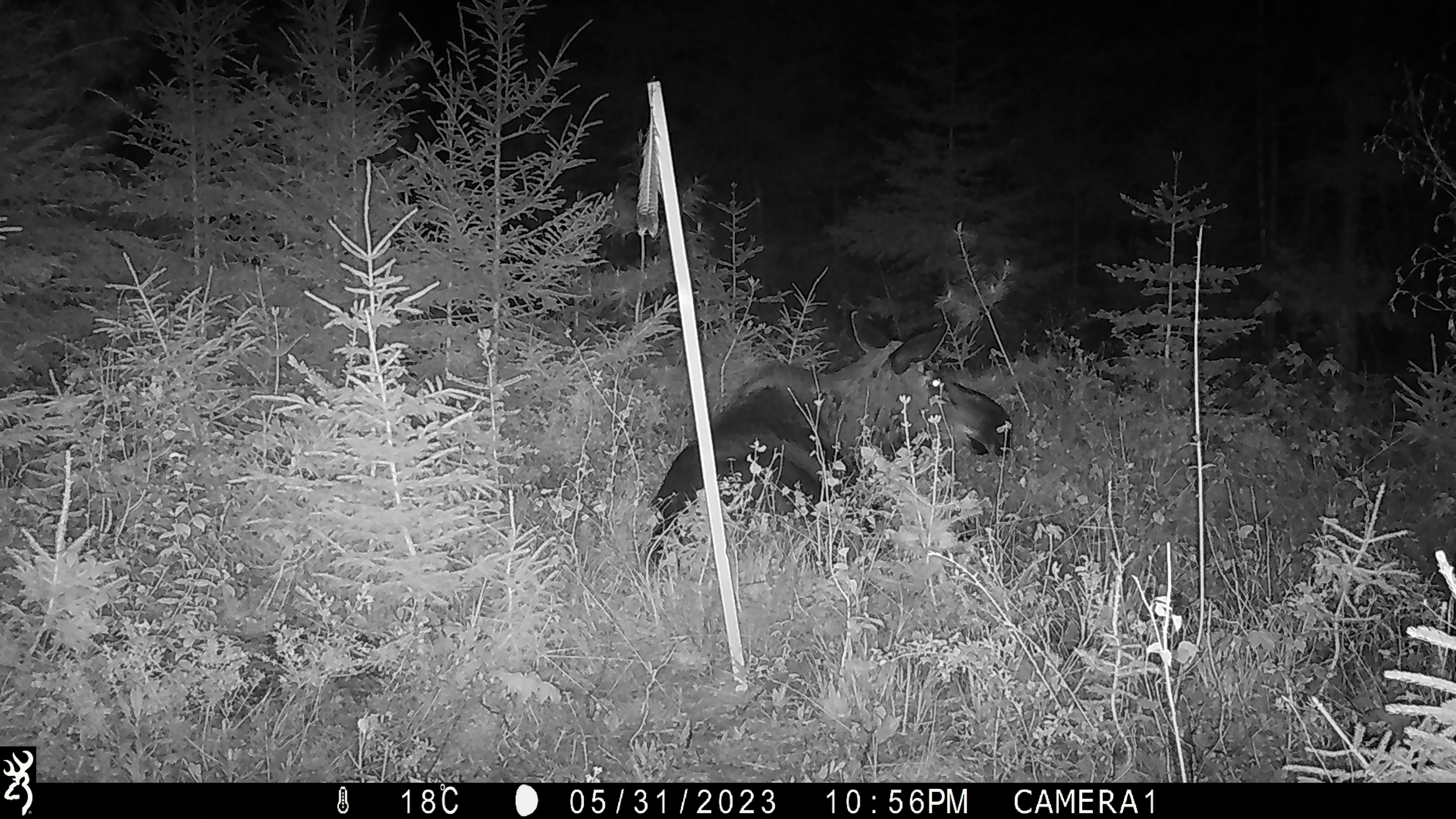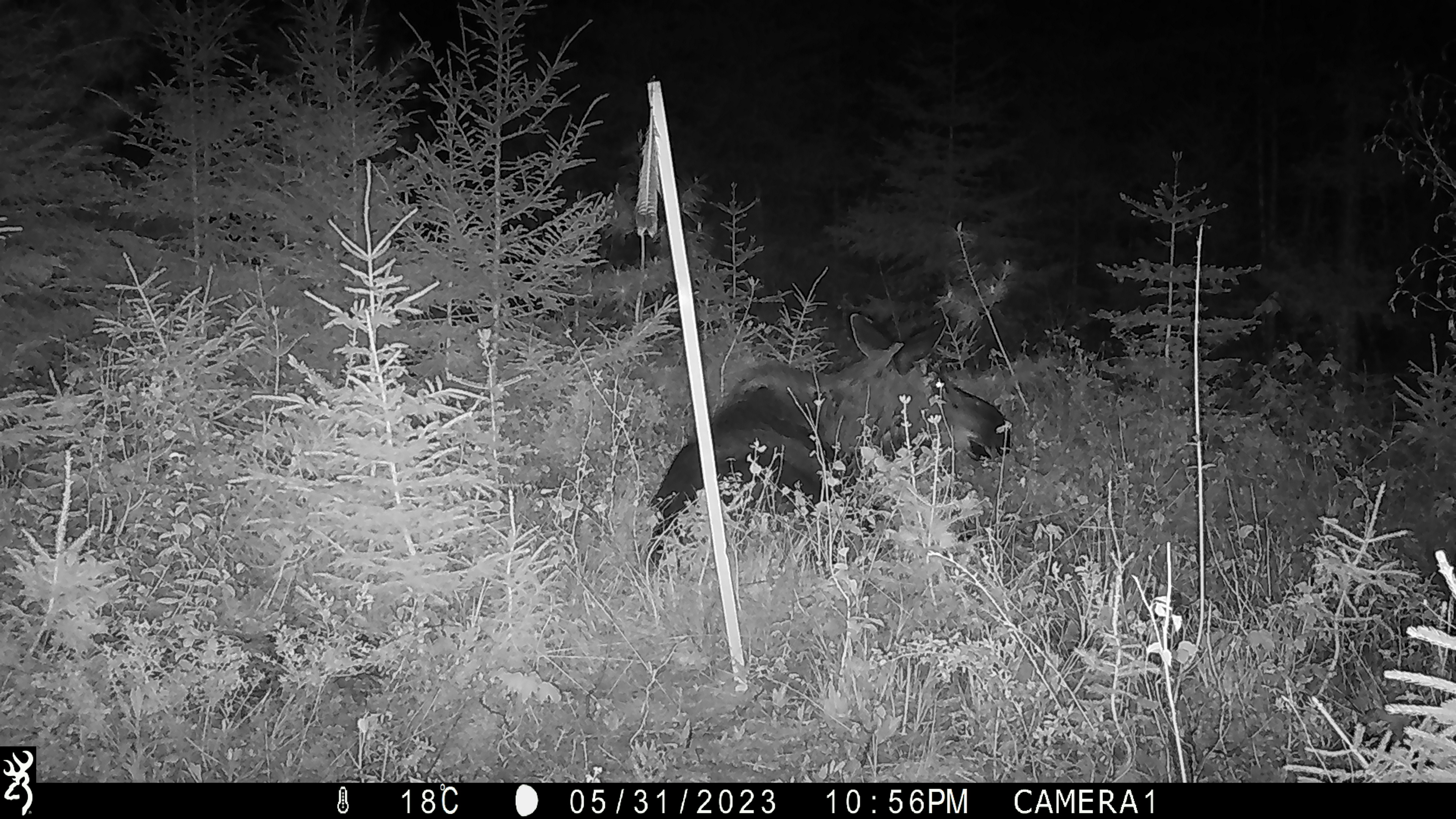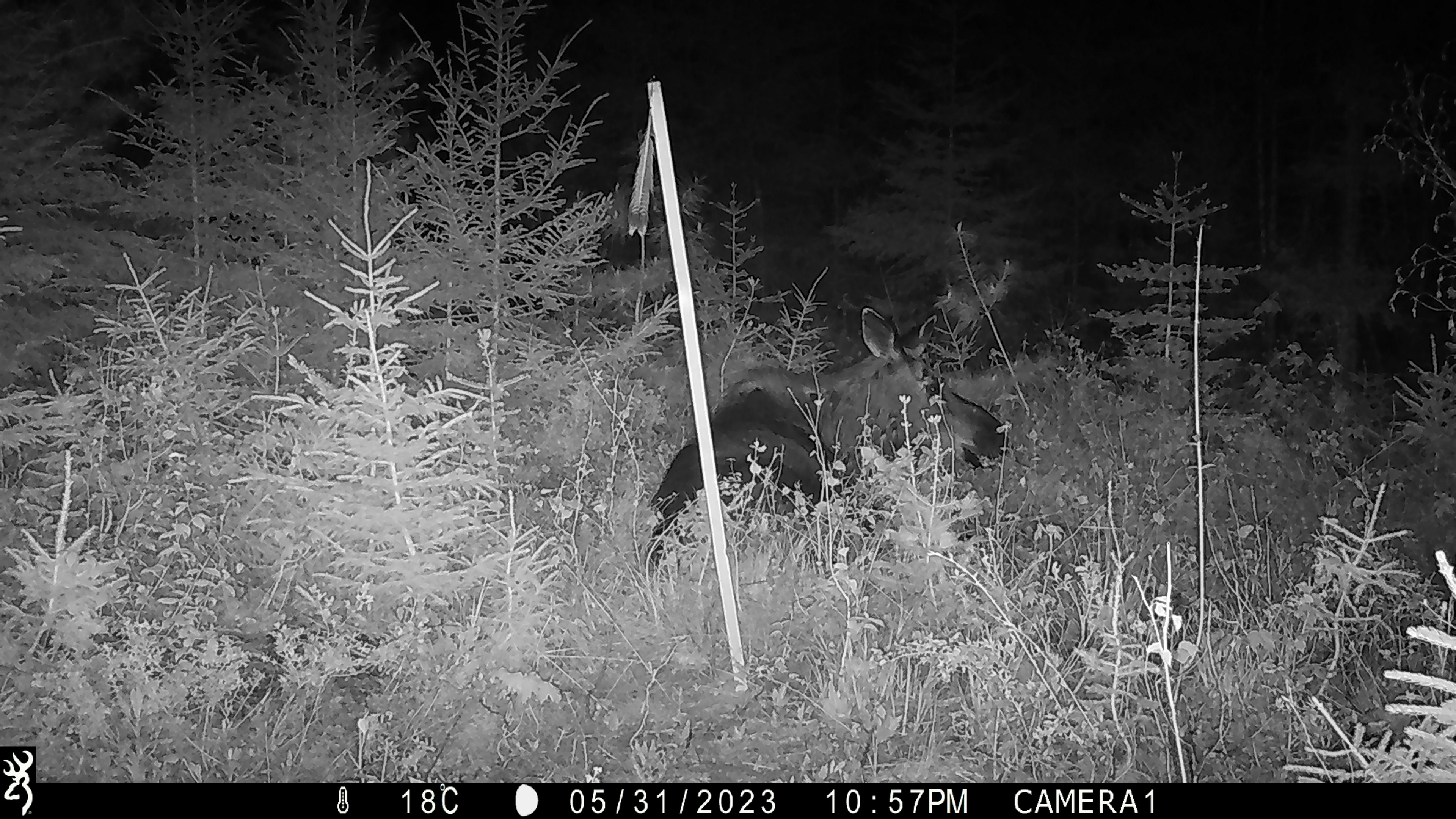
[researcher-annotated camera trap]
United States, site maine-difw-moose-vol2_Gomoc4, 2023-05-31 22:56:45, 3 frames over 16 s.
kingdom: Animalia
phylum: Chordata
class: Mammalia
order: Artiodactyla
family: Cervidae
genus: Alces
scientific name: Alces alces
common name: moose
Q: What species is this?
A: Moose (Alces alces).